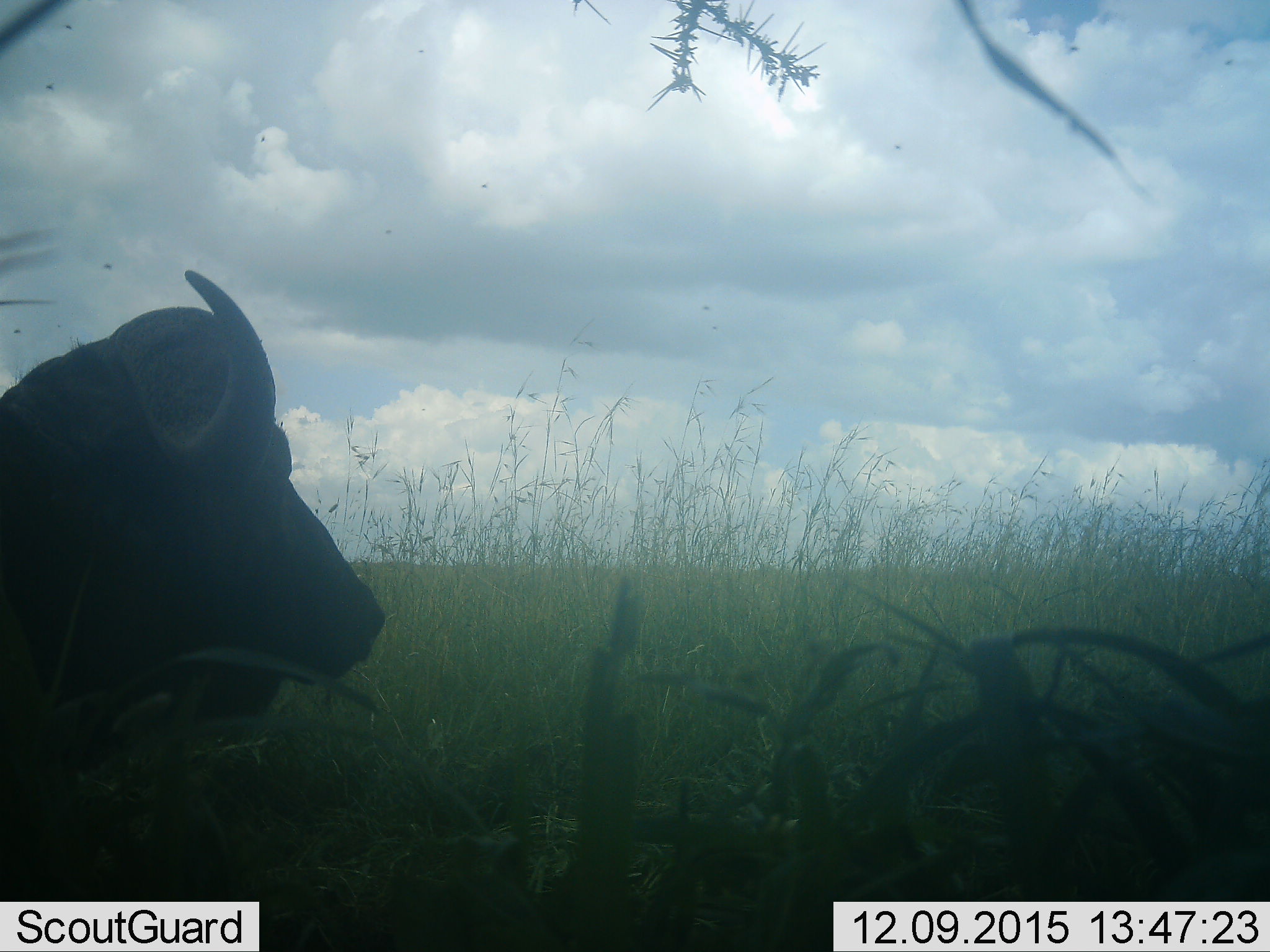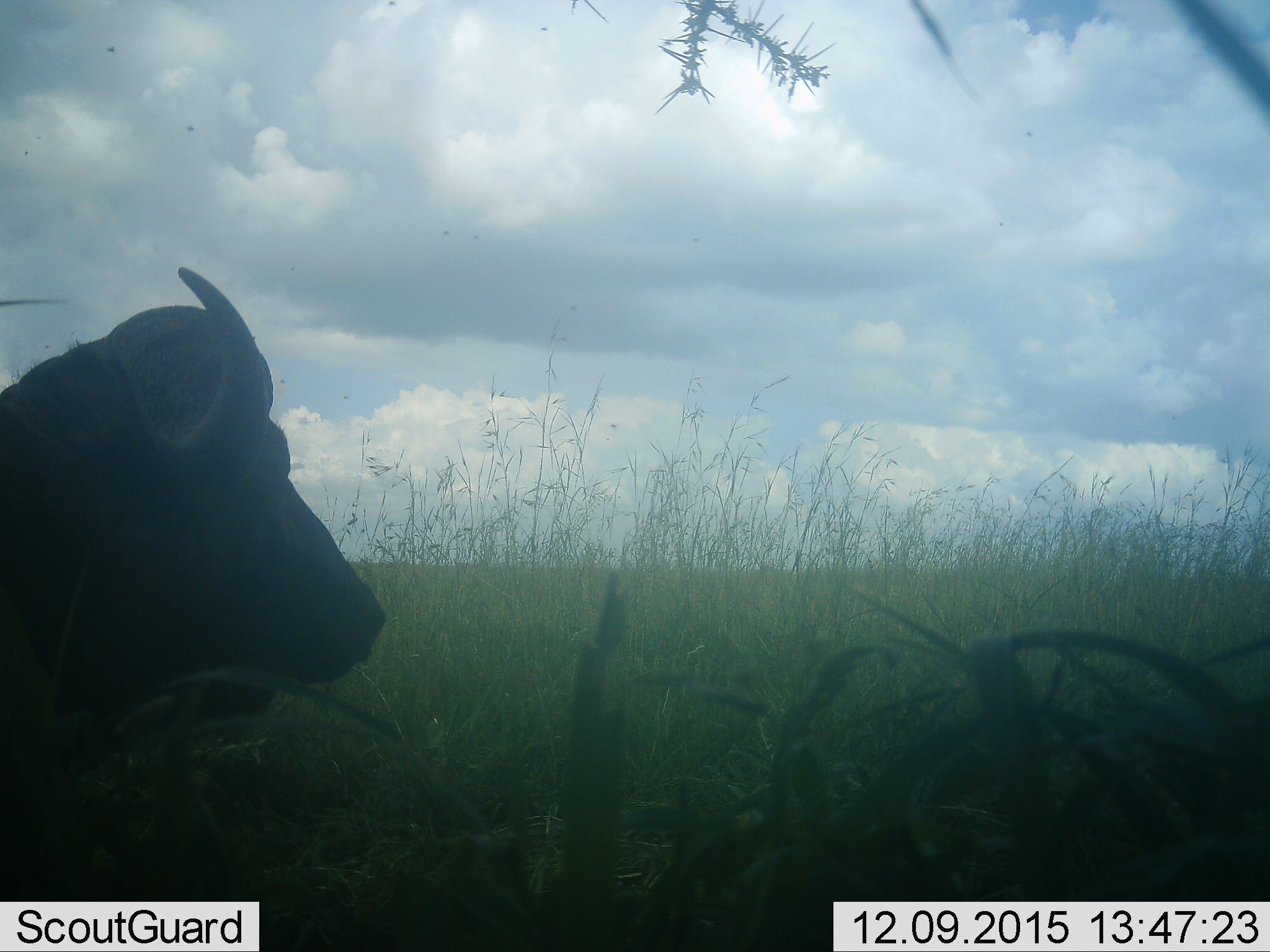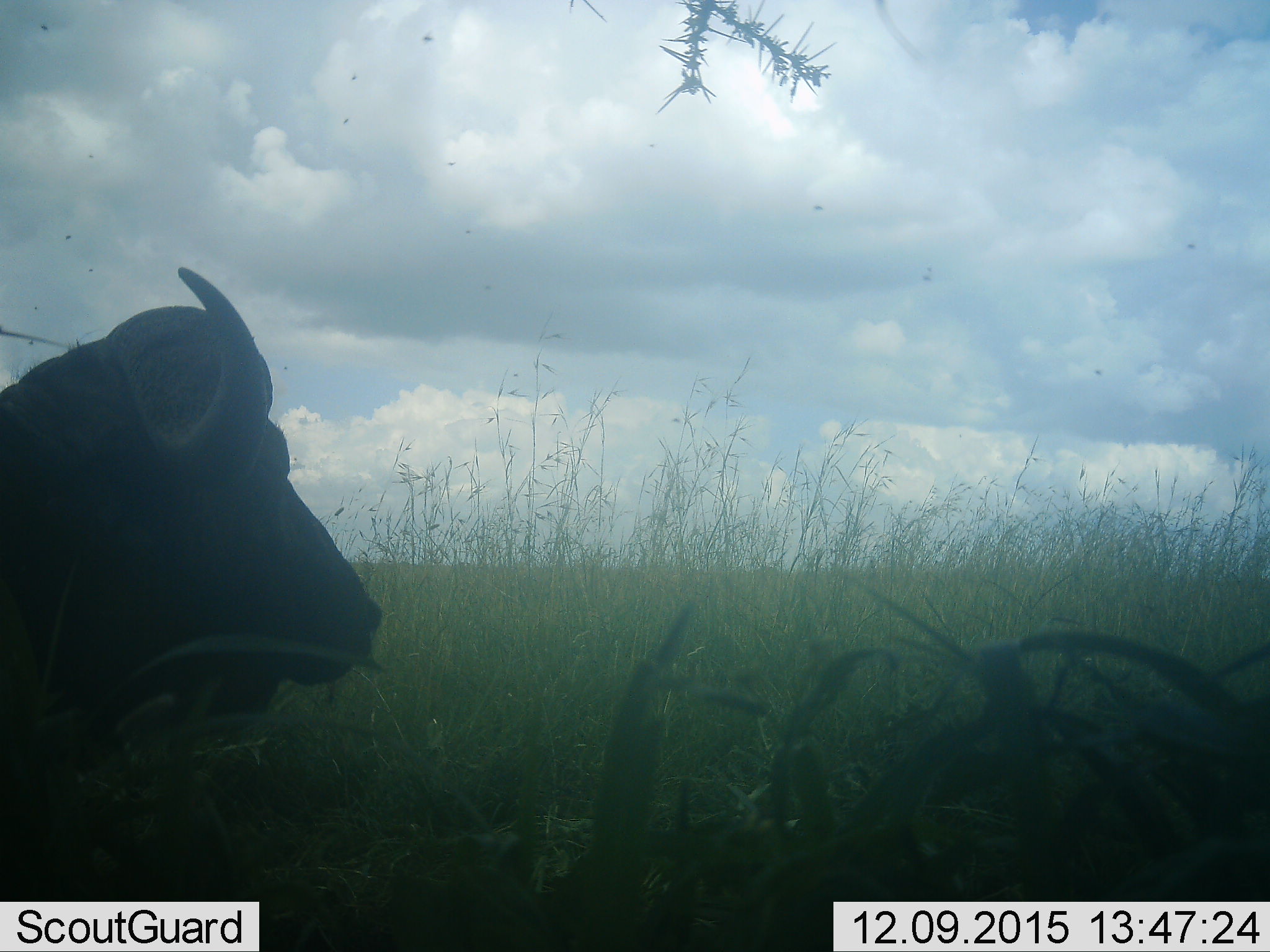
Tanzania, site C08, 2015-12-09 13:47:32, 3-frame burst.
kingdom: Animalia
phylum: Chordata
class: Mammalia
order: Artiodactyla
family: Bovidae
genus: Syncerus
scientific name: Syncerus caffer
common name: cape buffalo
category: buffalo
Buffalo (cape buffalo) (Syncerus caffer), count 1. Behavior (volunteer vote fractions): standing 43%, resting 57%, moving 0%, interacting 0%. Young present (vote fraction): 0%. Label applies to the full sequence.